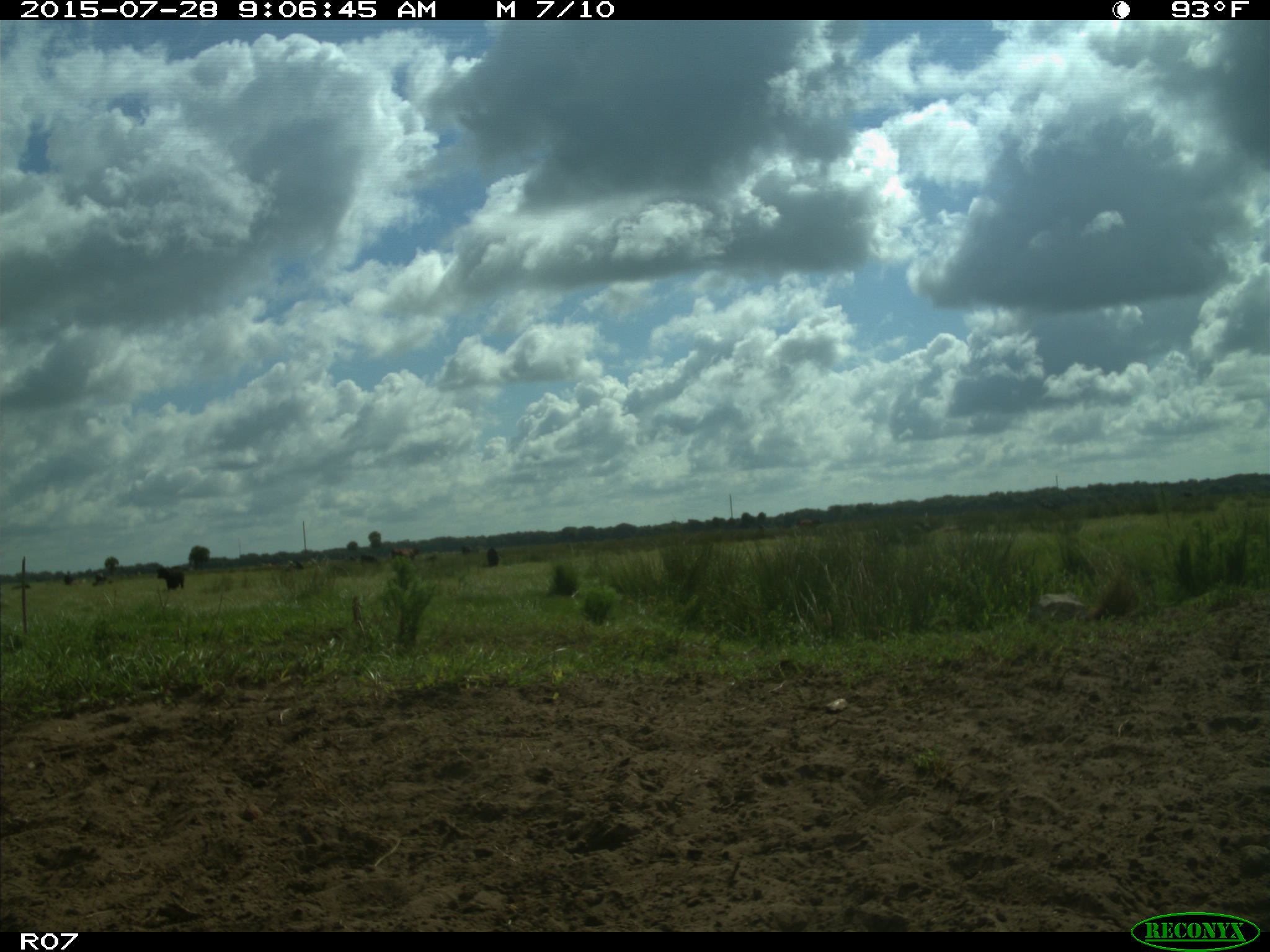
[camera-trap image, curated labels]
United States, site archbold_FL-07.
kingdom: Animalia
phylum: Chordata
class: Mammalia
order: Artiodactyla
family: Bovidae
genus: Bos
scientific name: Bos taurus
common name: domestic cow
Bos taurus (domestic cow).